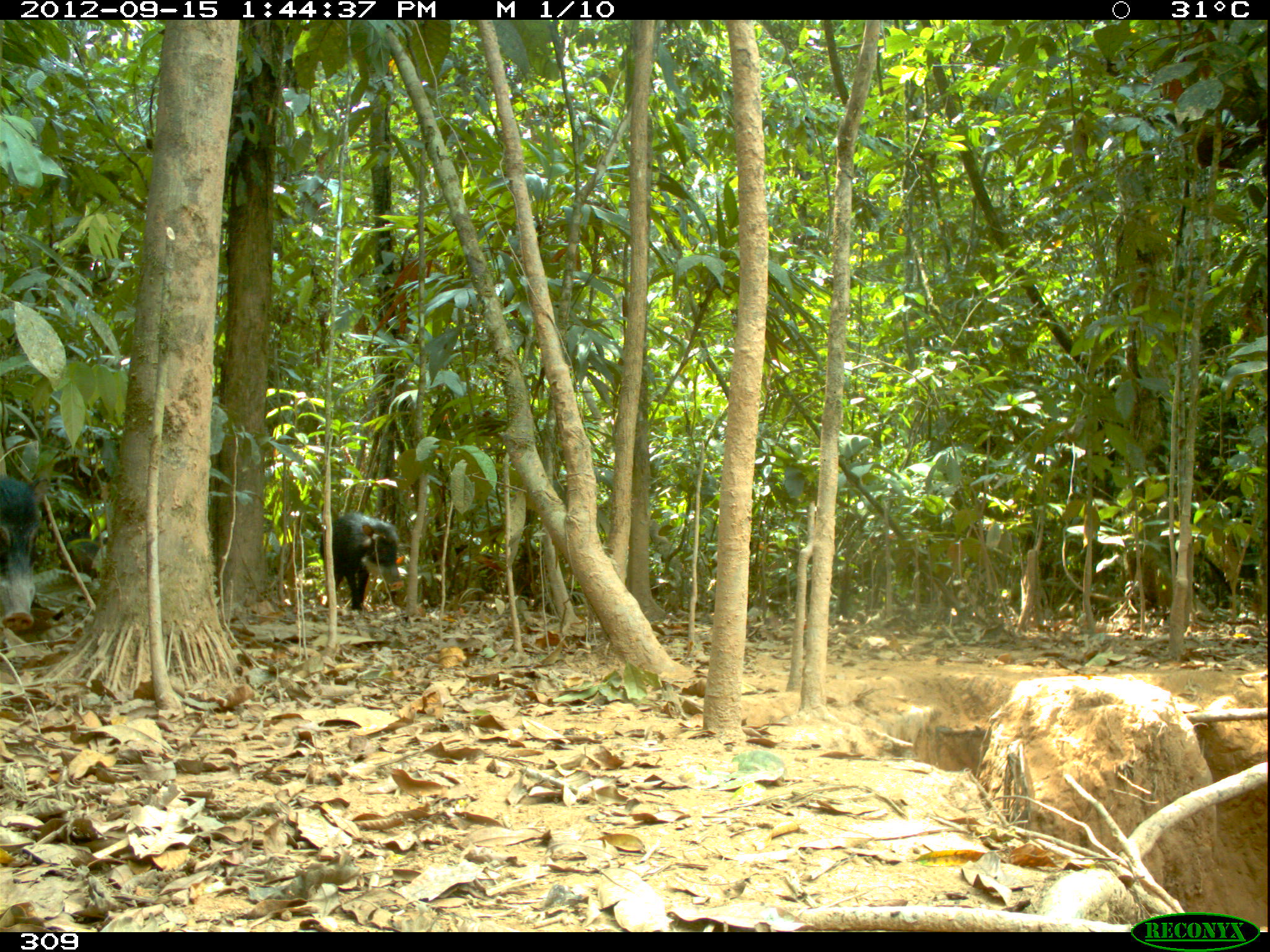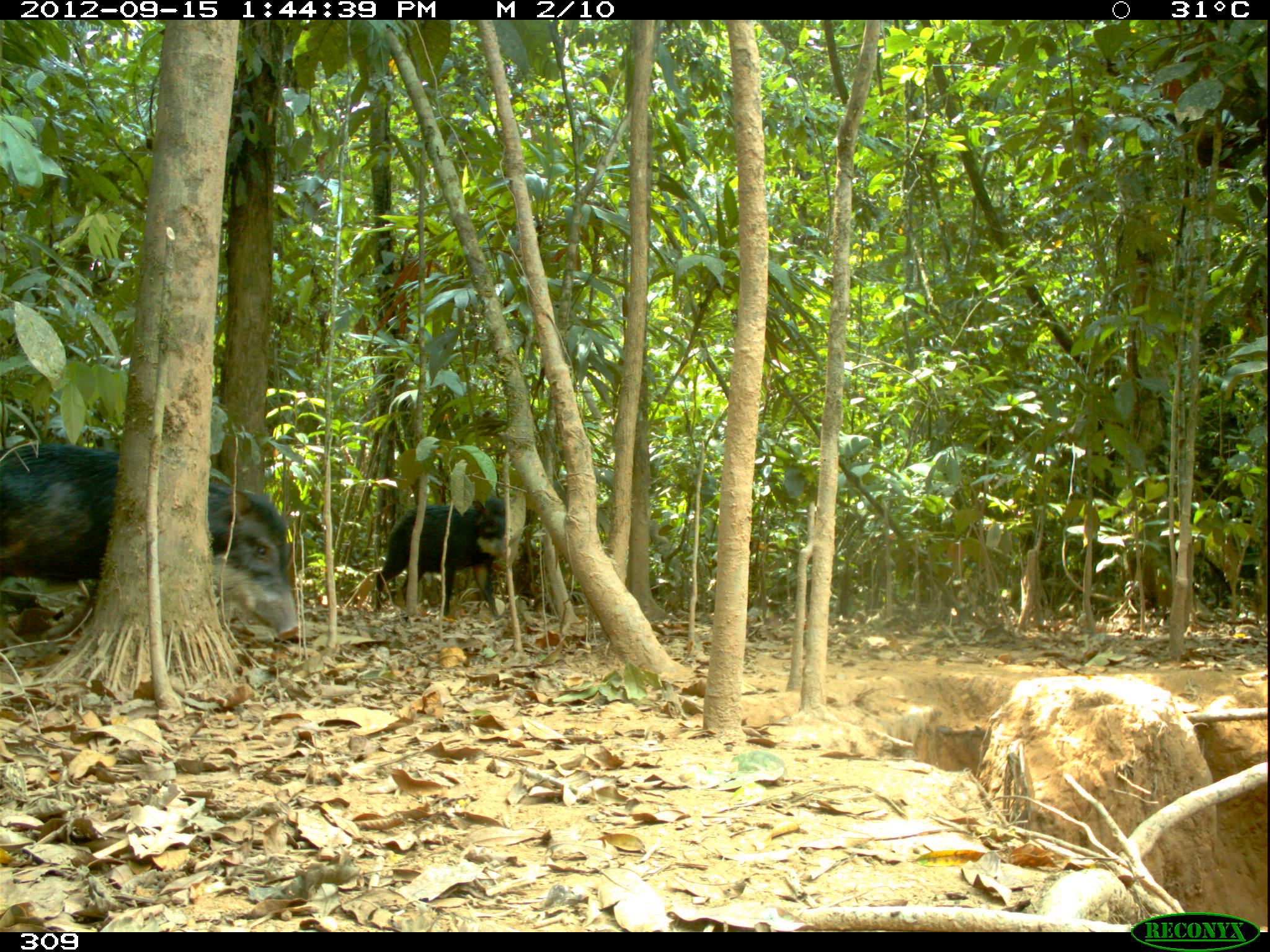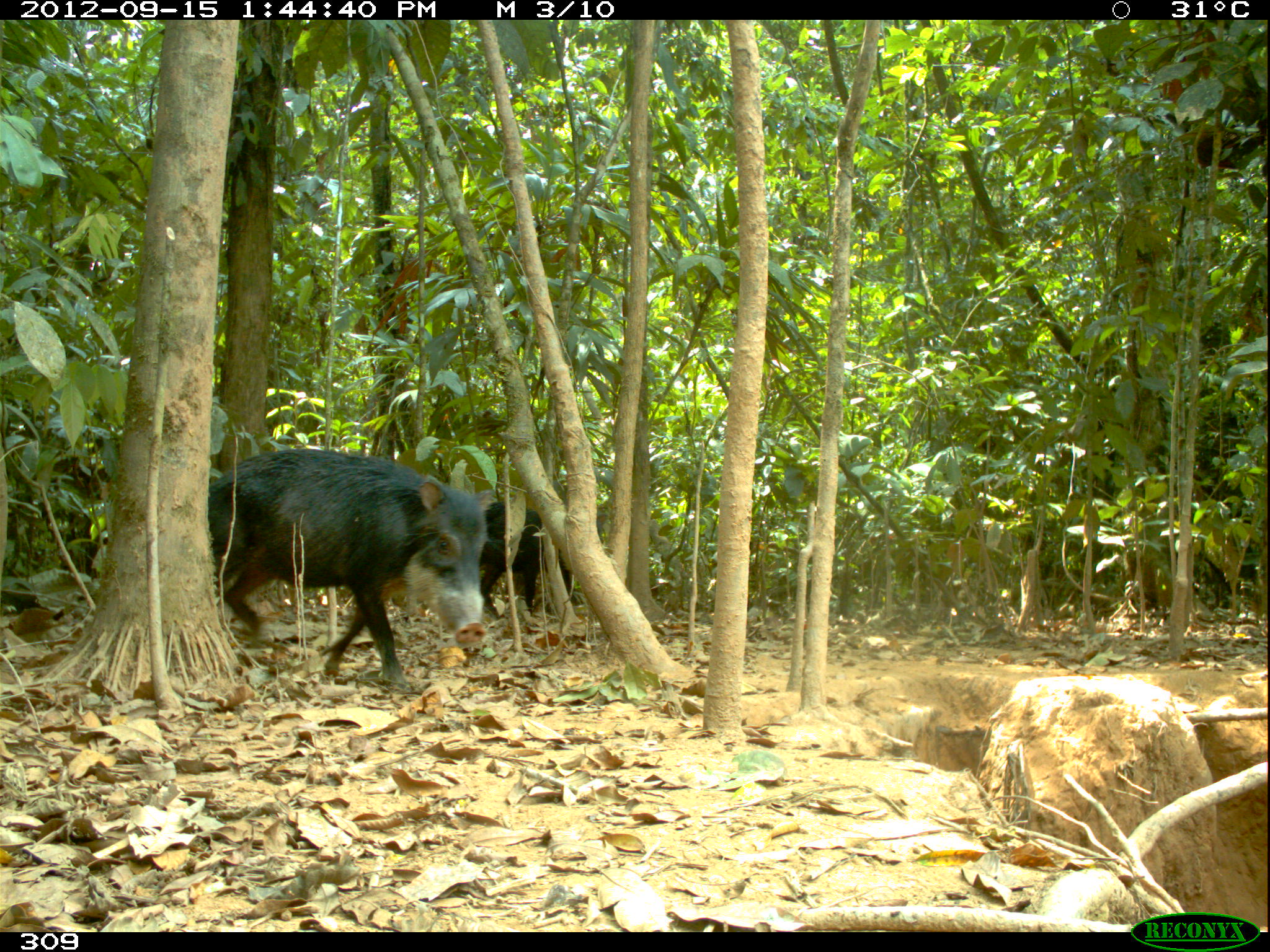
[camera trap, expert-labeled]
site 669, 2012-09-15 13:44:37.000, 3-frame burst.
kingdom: Animalia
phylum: Chordata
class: Mammalia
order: Artiodactyla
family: Tayassuidae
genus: Tayassu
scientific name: Tayassu pecari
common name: white-lipped peccary